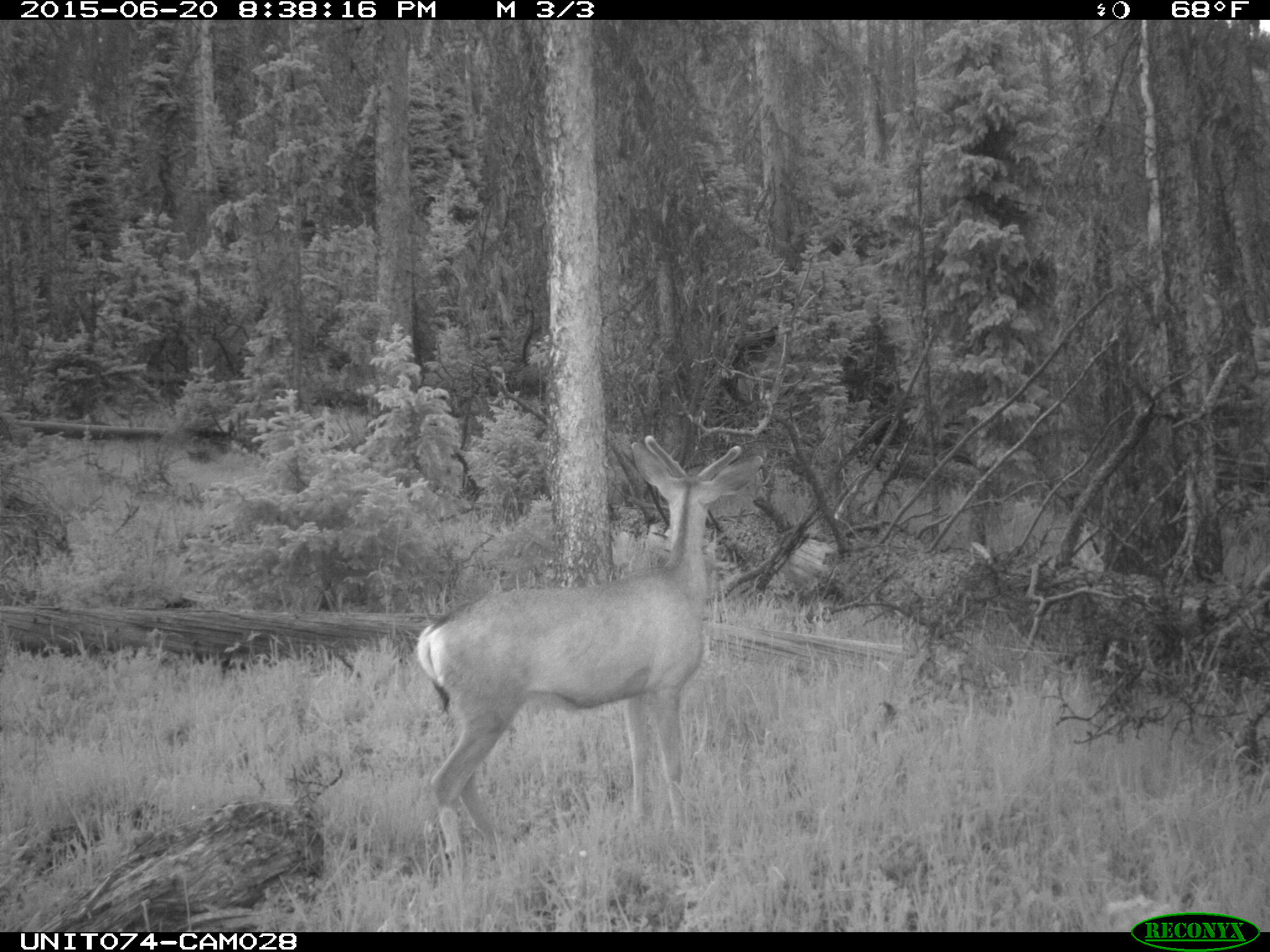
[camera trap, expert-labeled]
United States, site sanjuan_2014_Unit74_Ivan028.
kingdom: Animalia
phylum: Chordata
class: Mammalia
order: Artiodactyla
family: Cervidae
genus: Odocoileus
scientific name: Odocoileus hemionus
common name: mule deer